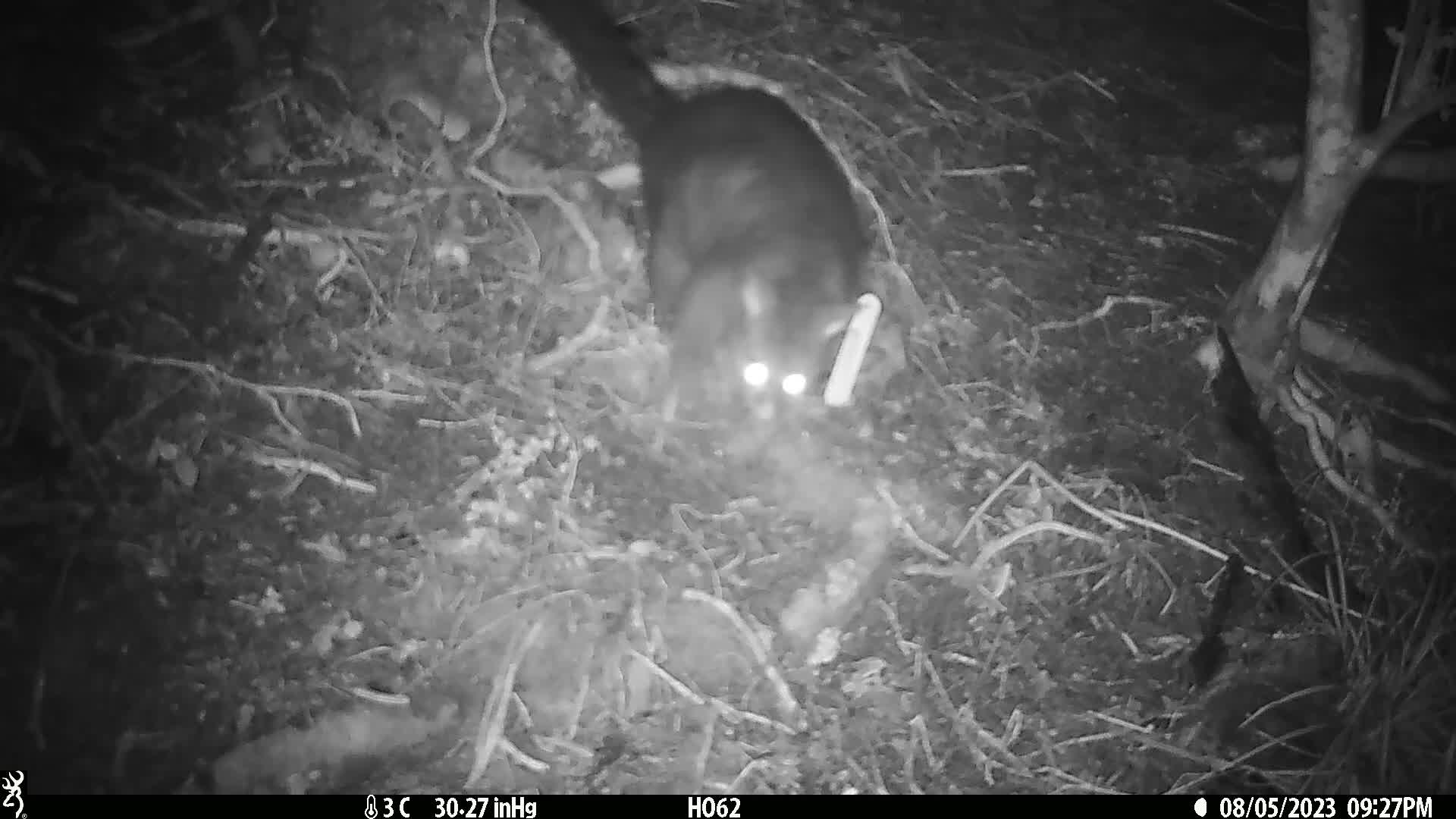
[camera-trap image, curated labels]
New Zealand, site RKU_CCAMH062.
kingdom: Animalia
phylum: Chordata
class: Mammalia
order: Diprotodontia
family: Phalangeridae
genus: Trichosurus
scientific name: Trichosurus vulpecula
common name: common brushtail possum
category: possum